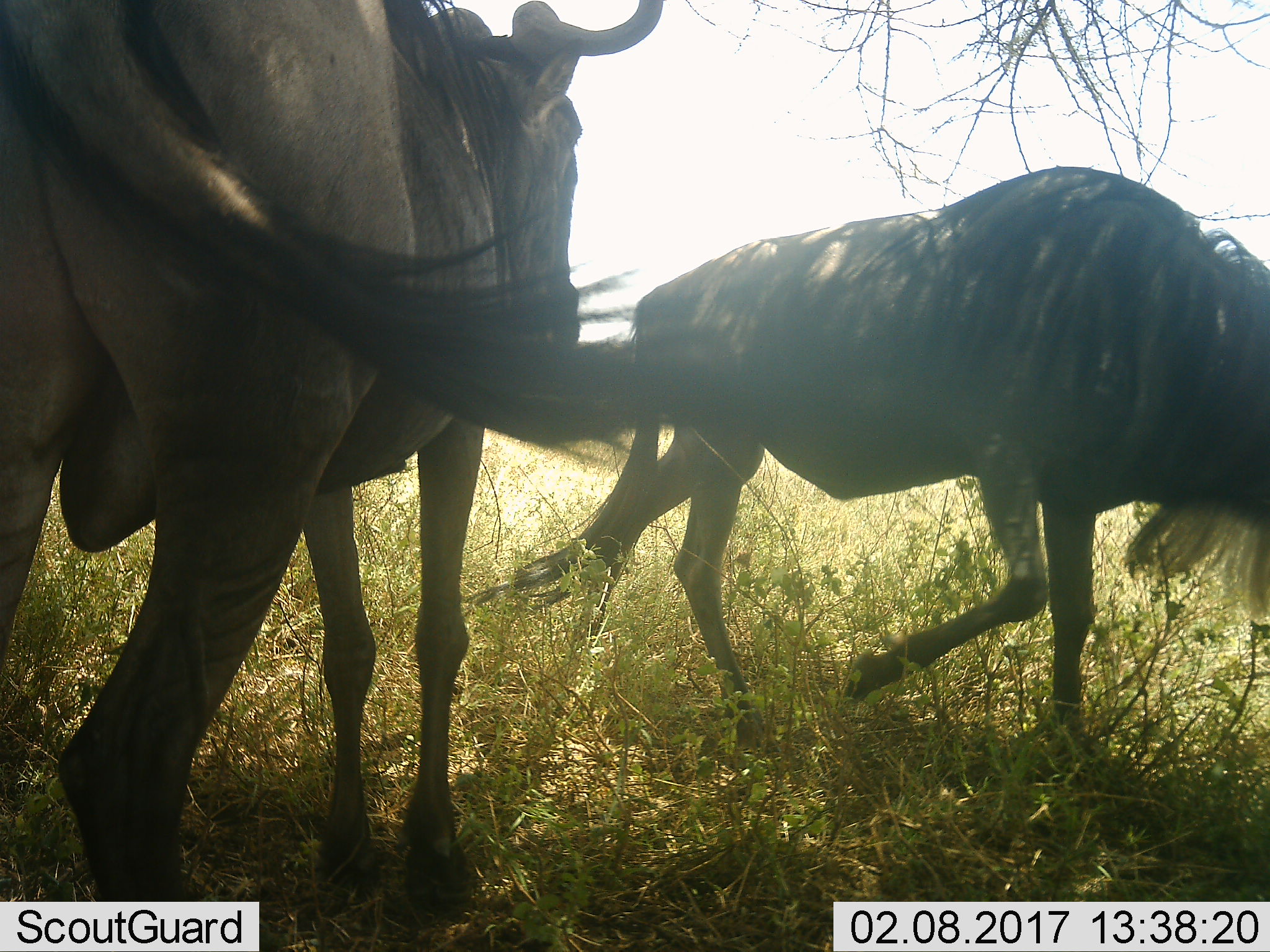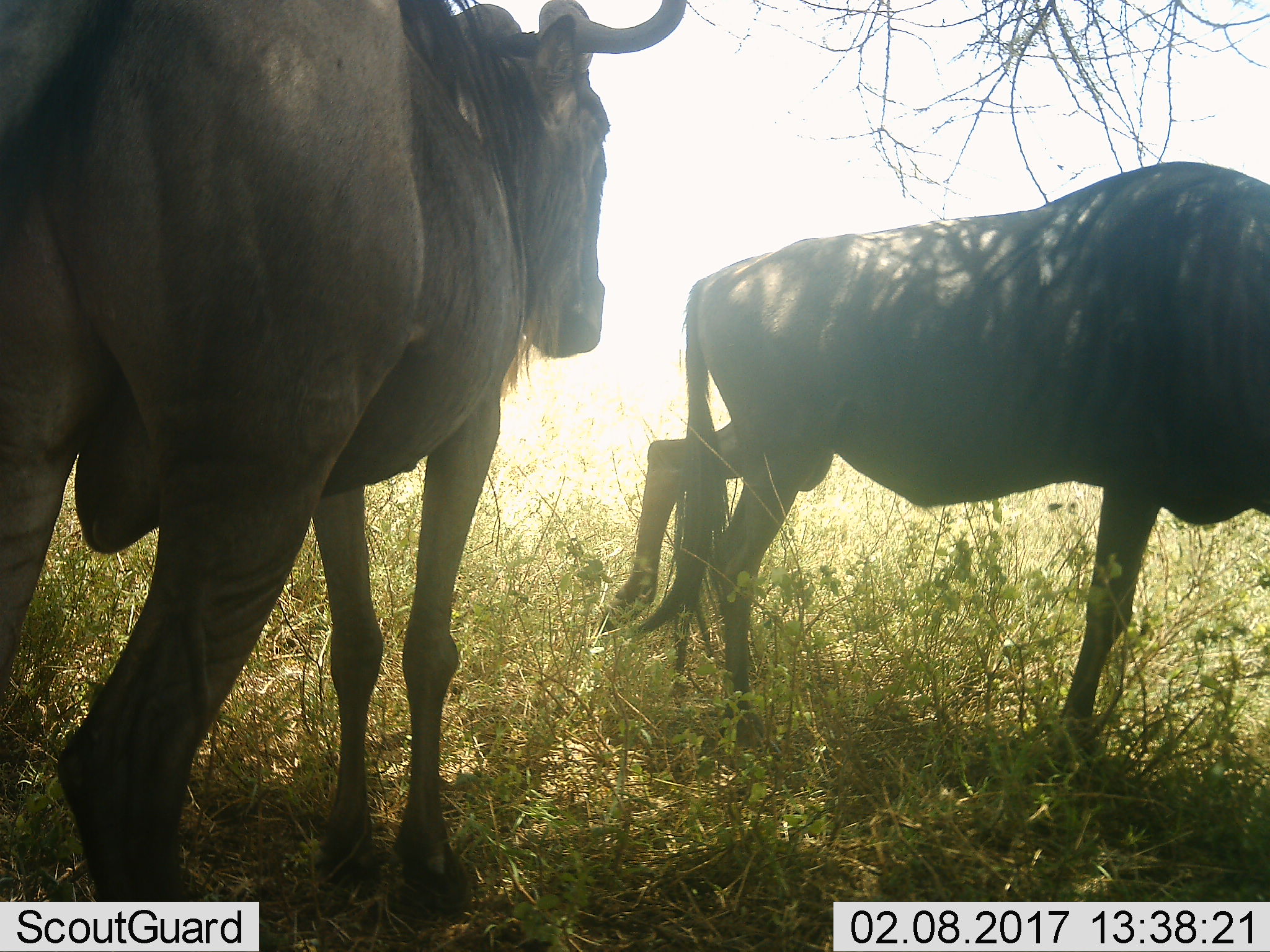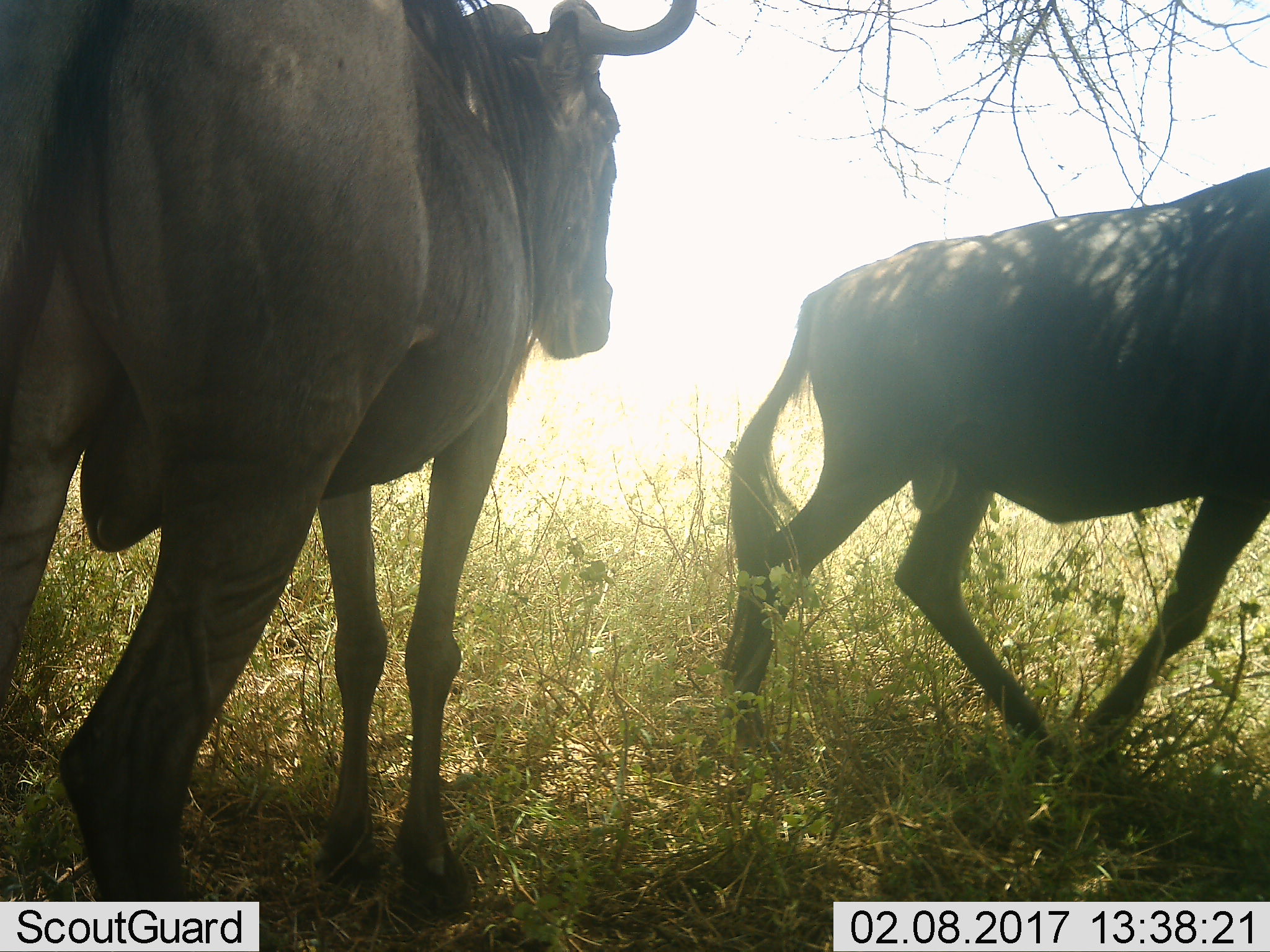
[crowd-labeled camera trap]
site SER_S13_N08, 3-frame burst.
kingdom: Animalia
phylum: Chordata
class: Mammalia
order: Artiodactyla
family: Bovidae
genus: Connochaetes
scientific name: Connochaetes taurinus taurinus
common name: blue wildebeest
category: wildebeestblue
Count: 2.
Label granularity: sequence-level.